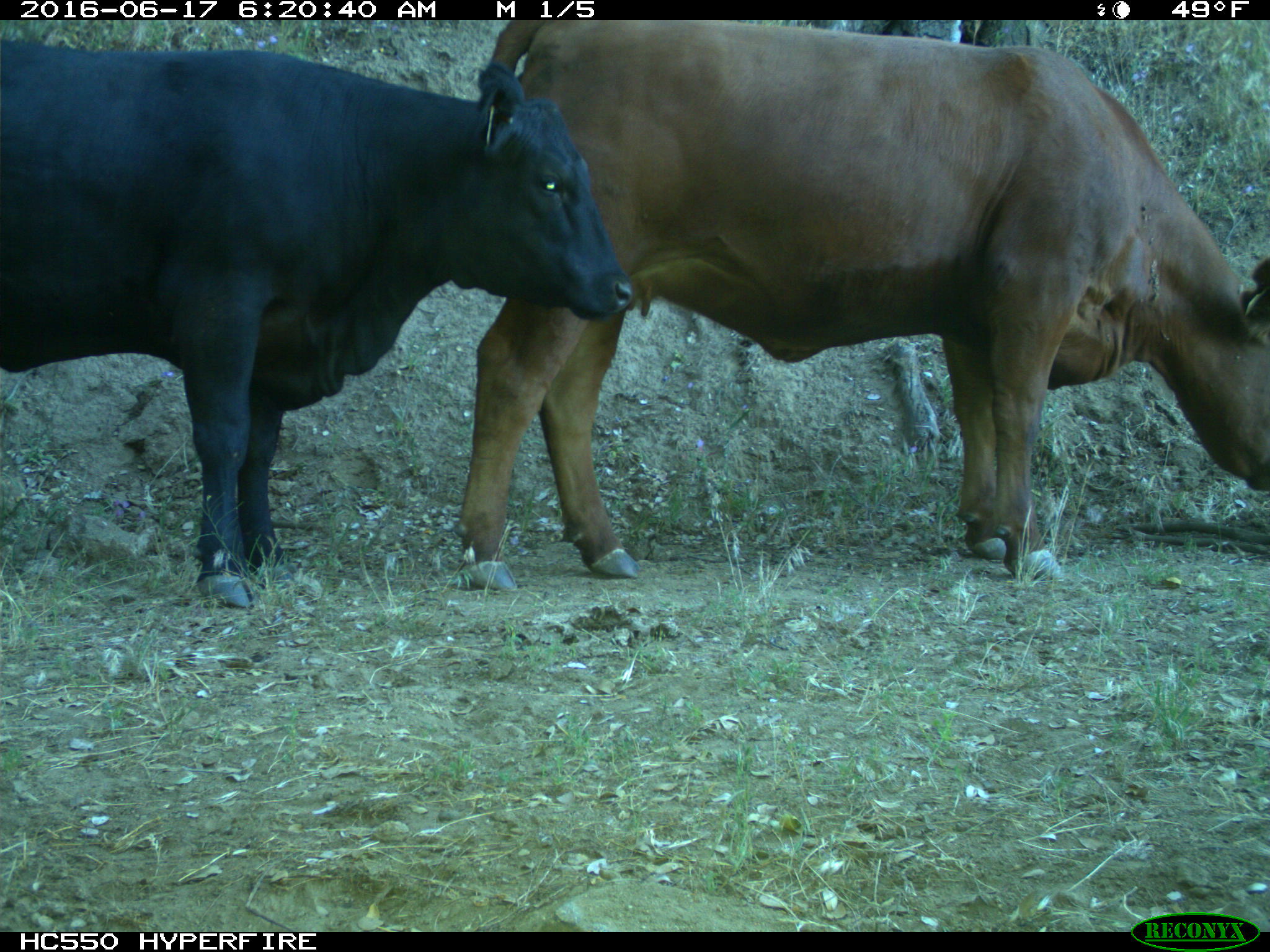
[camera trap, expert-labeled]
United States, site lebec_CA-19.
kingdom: Animalia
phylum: Chordata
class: Mammalia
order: Artiodactyla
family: Bovidae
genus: Bos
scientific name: Bos taurus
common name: domestic cow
Bos taurus (domestic cow).